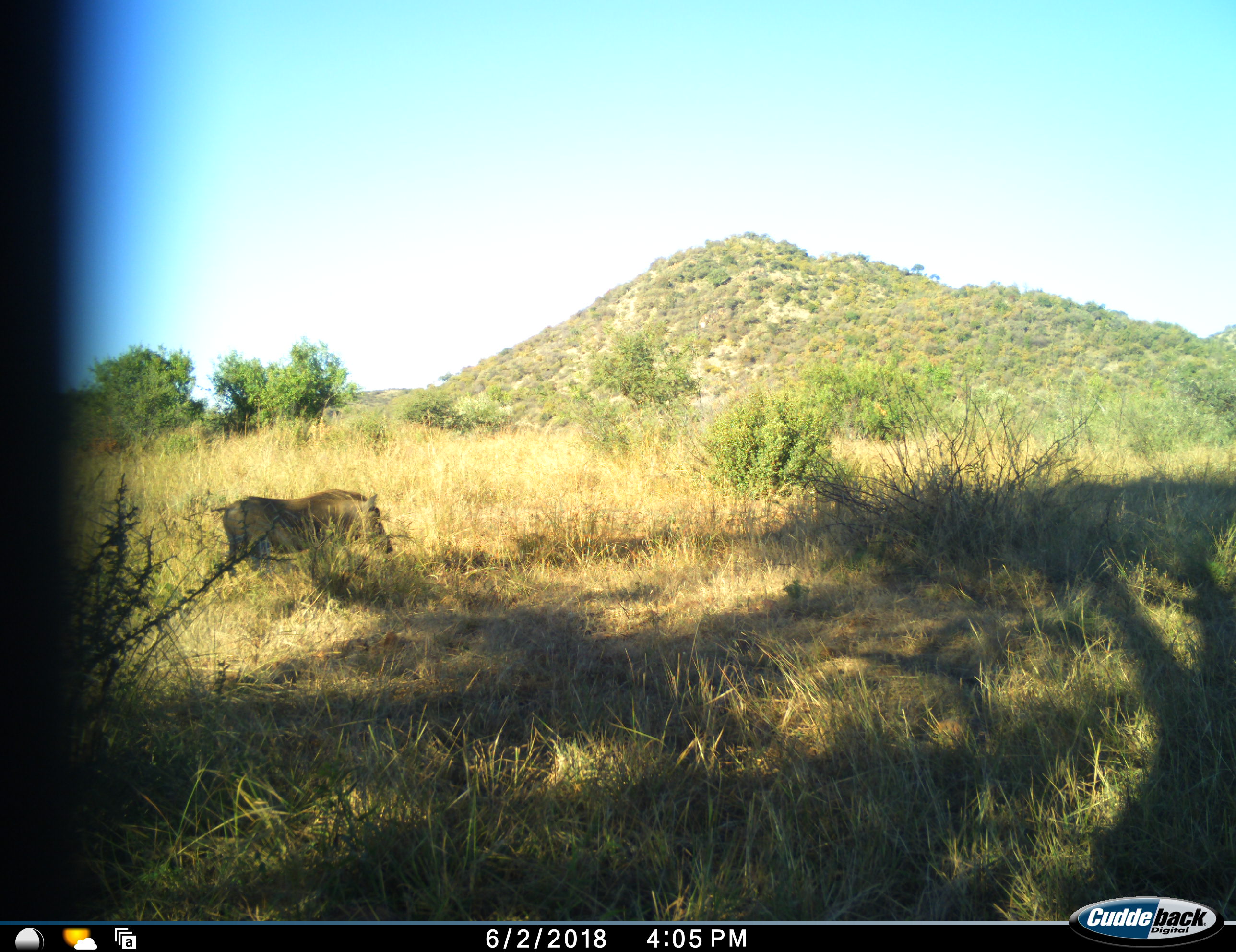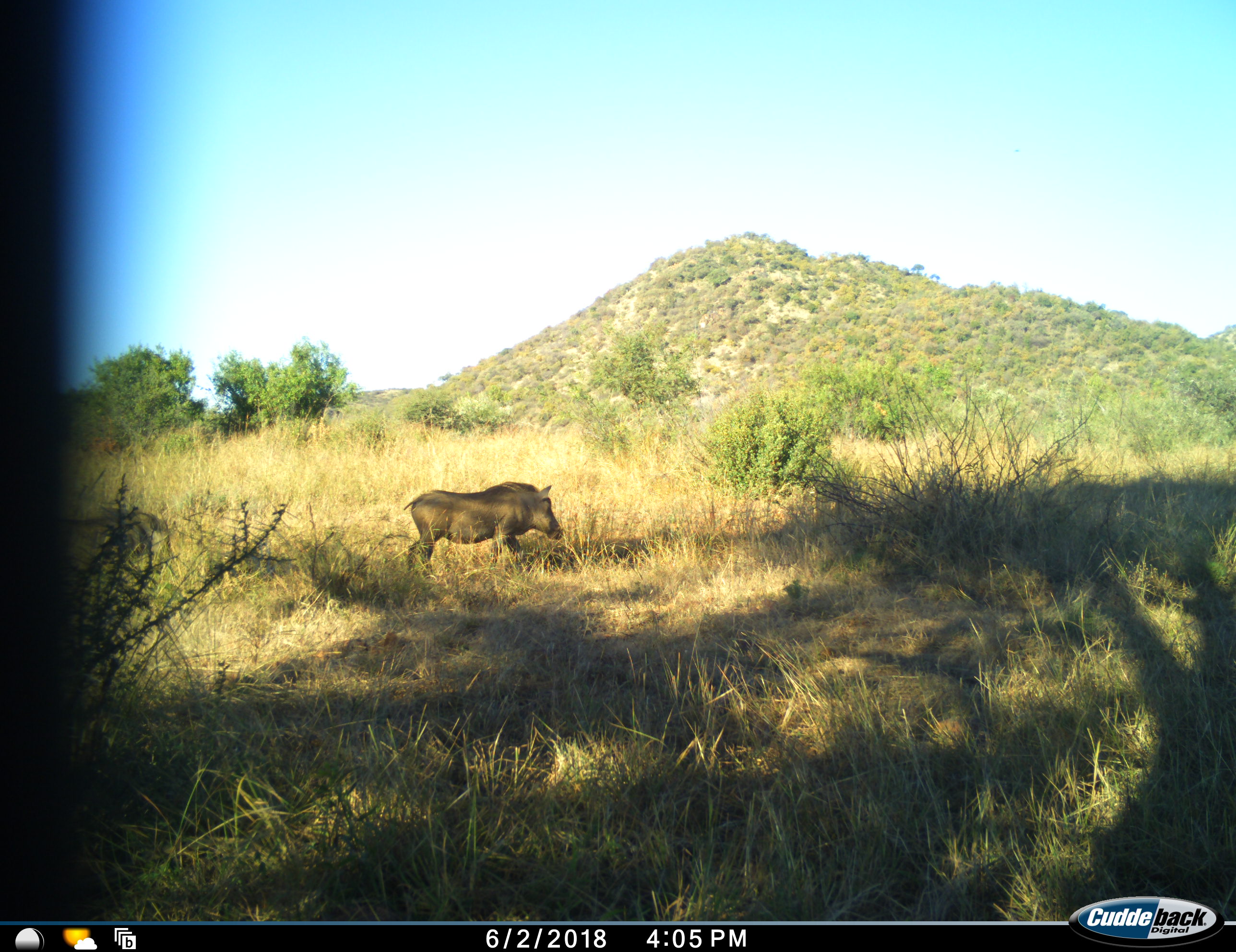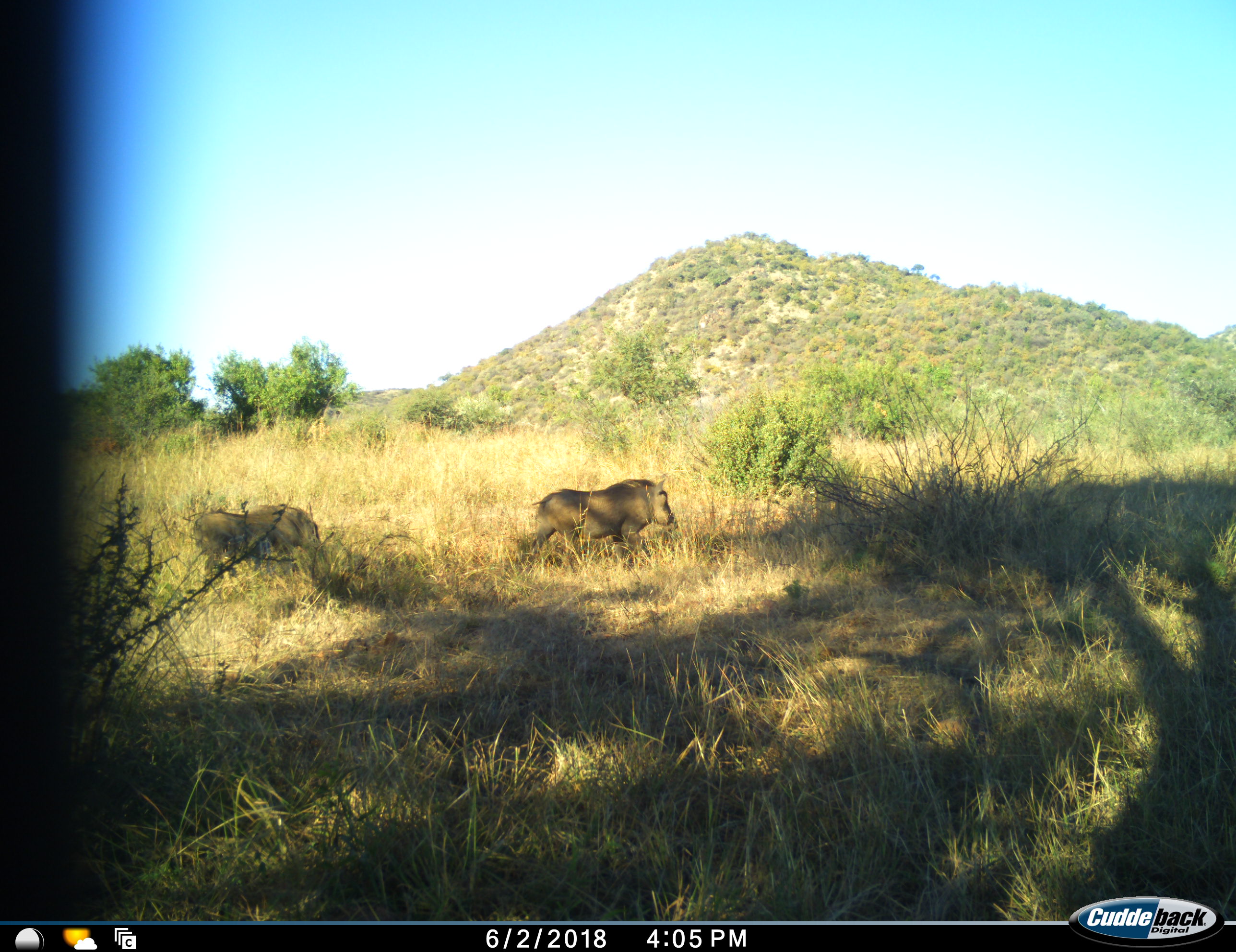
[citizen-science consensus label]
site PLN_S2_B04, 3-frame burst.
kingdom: Animalia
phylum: Chordata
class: Mammalia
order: Artiodactyla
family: Suidae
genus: Phacochoerus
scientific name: Phacochoerus africanus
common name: warthog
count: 2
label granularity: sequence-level